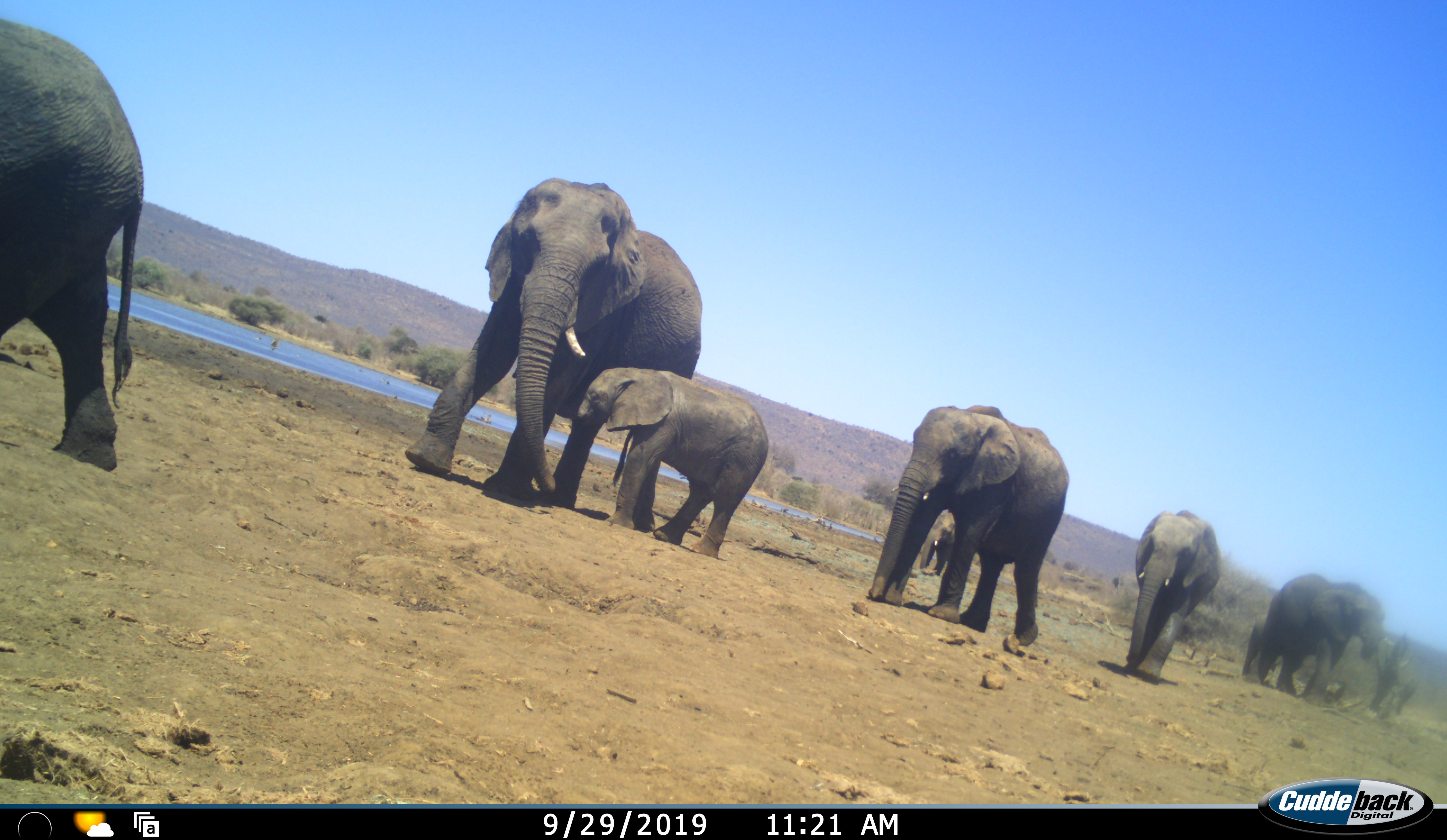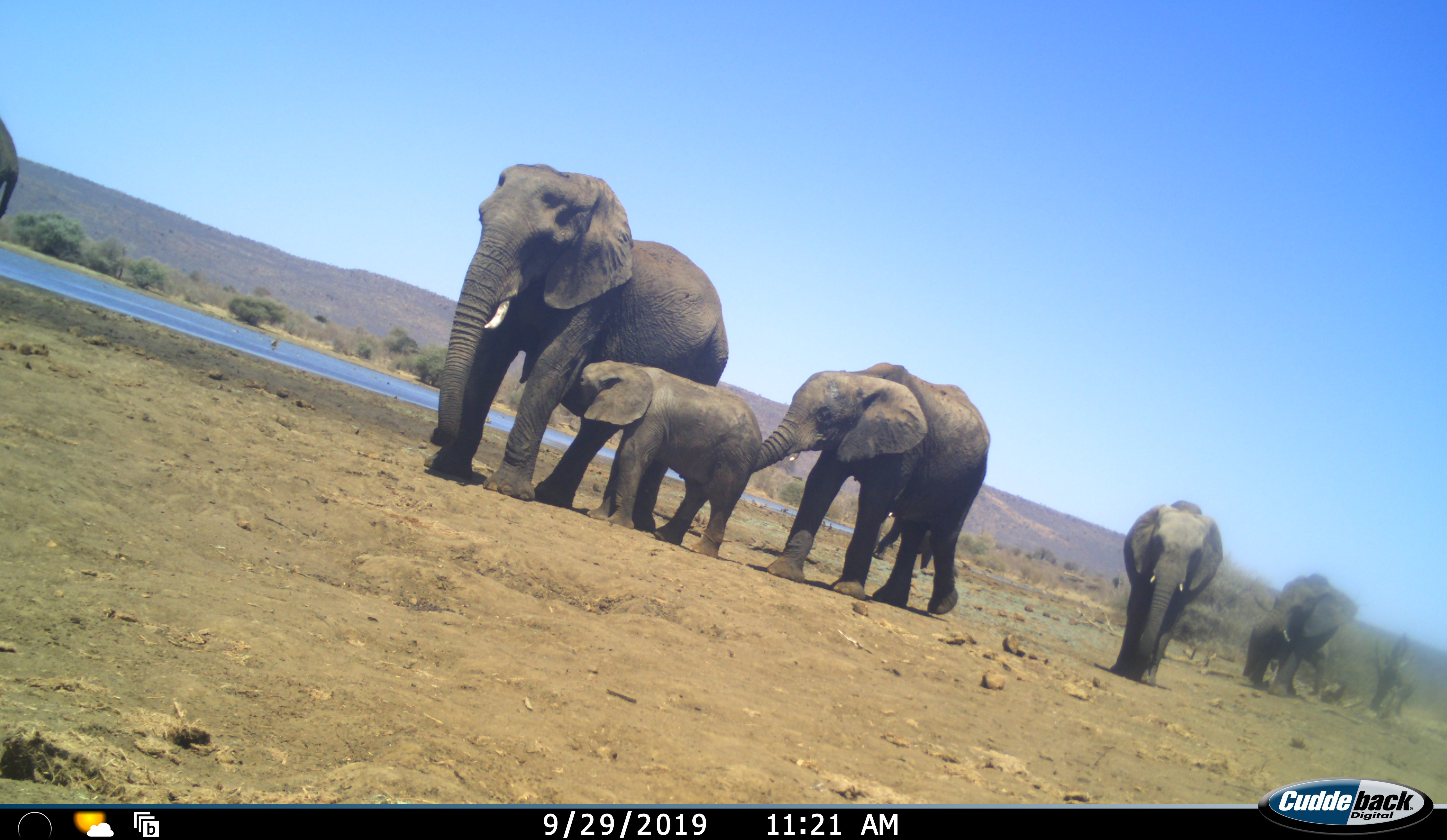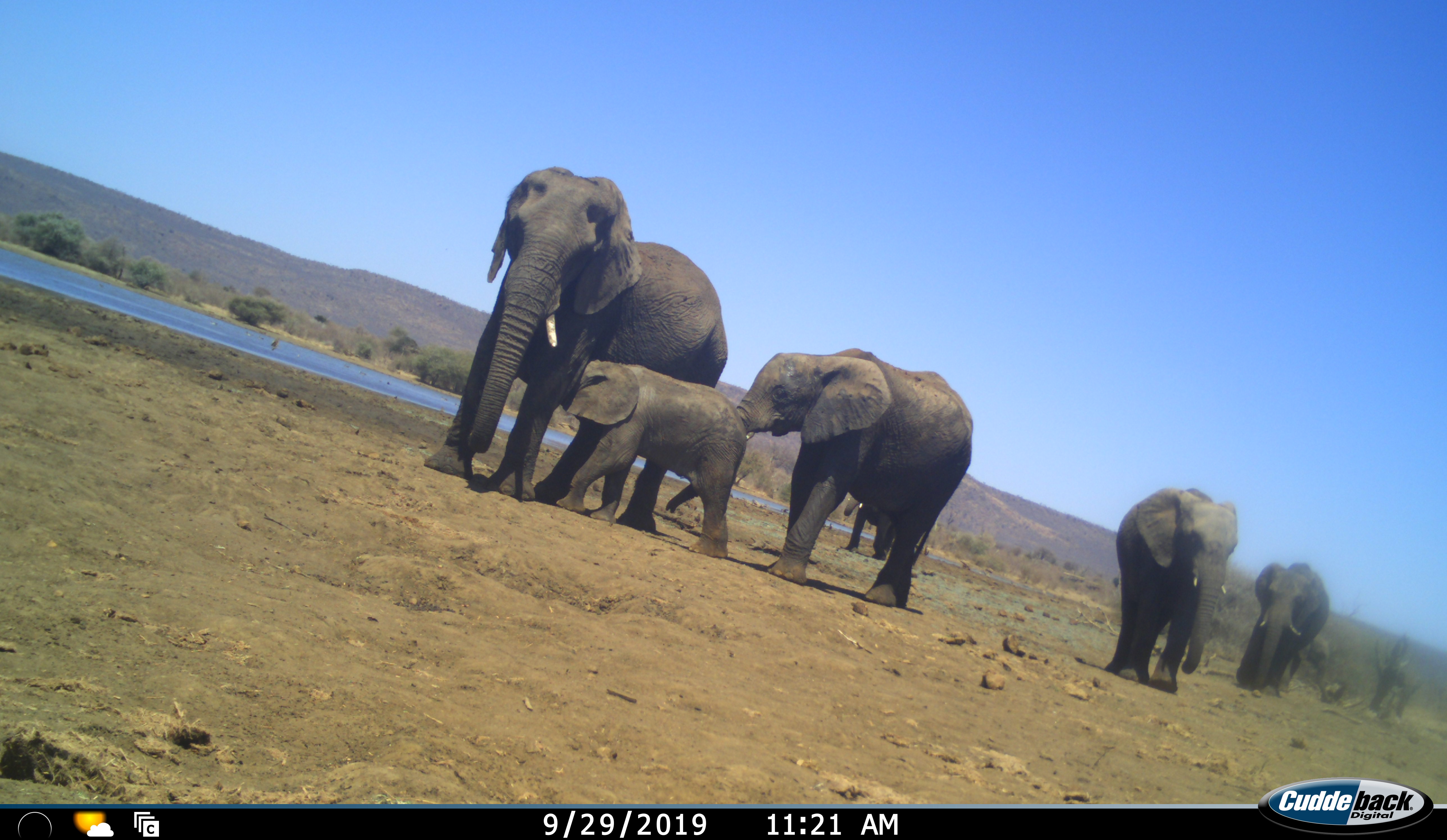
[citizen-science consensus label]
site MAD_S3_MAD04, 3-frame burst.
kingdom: Animalia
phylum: Chordata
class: Mammalia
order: Proboscidea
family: Elephantidae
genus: Loxodonta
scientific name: Loxodonta africana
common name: african bush elephant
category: elephant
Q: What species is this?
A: Elephant (african bush elephant) (Loxodonta africana).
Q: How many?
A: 8.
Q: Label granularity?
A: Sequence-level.